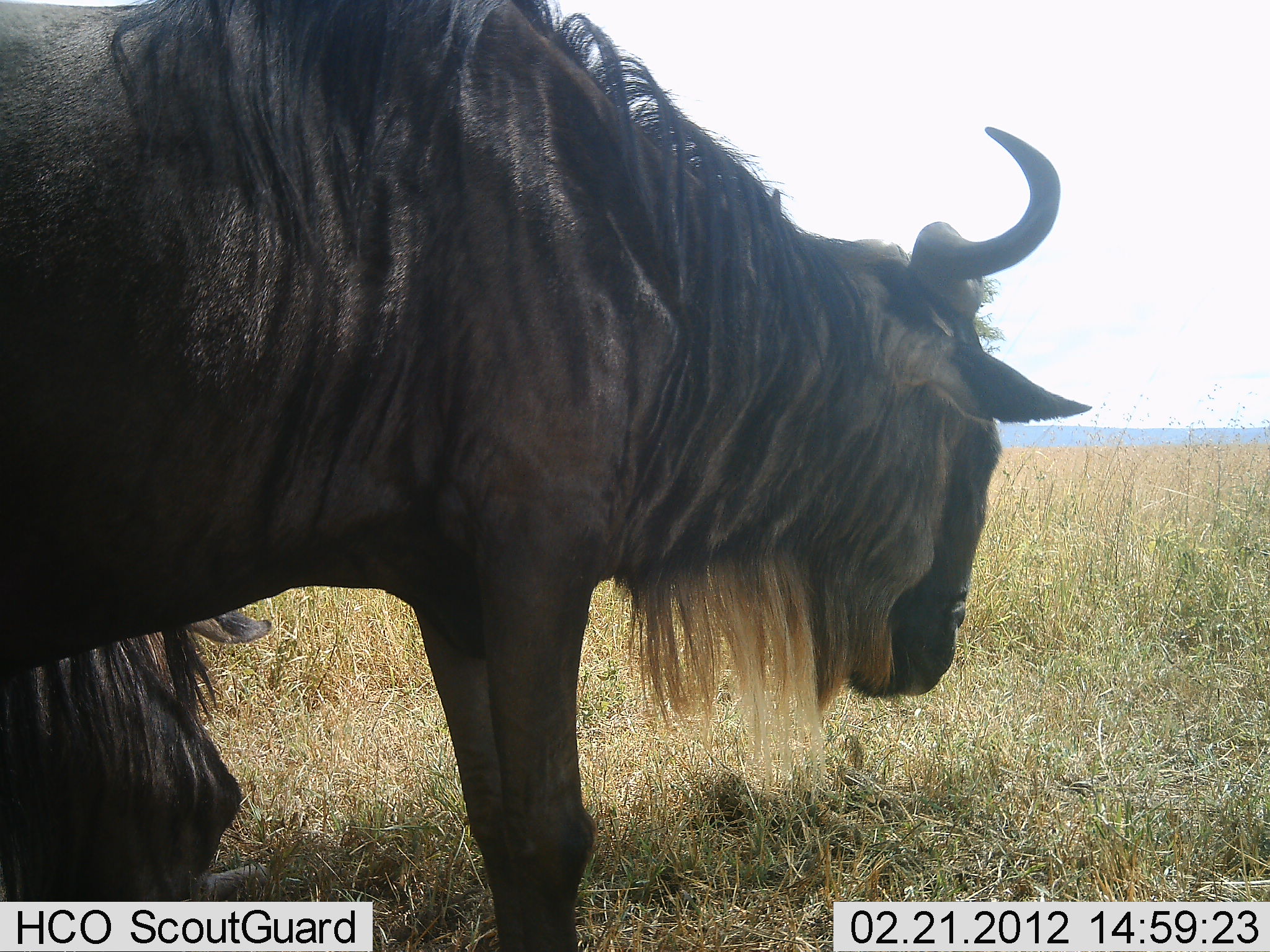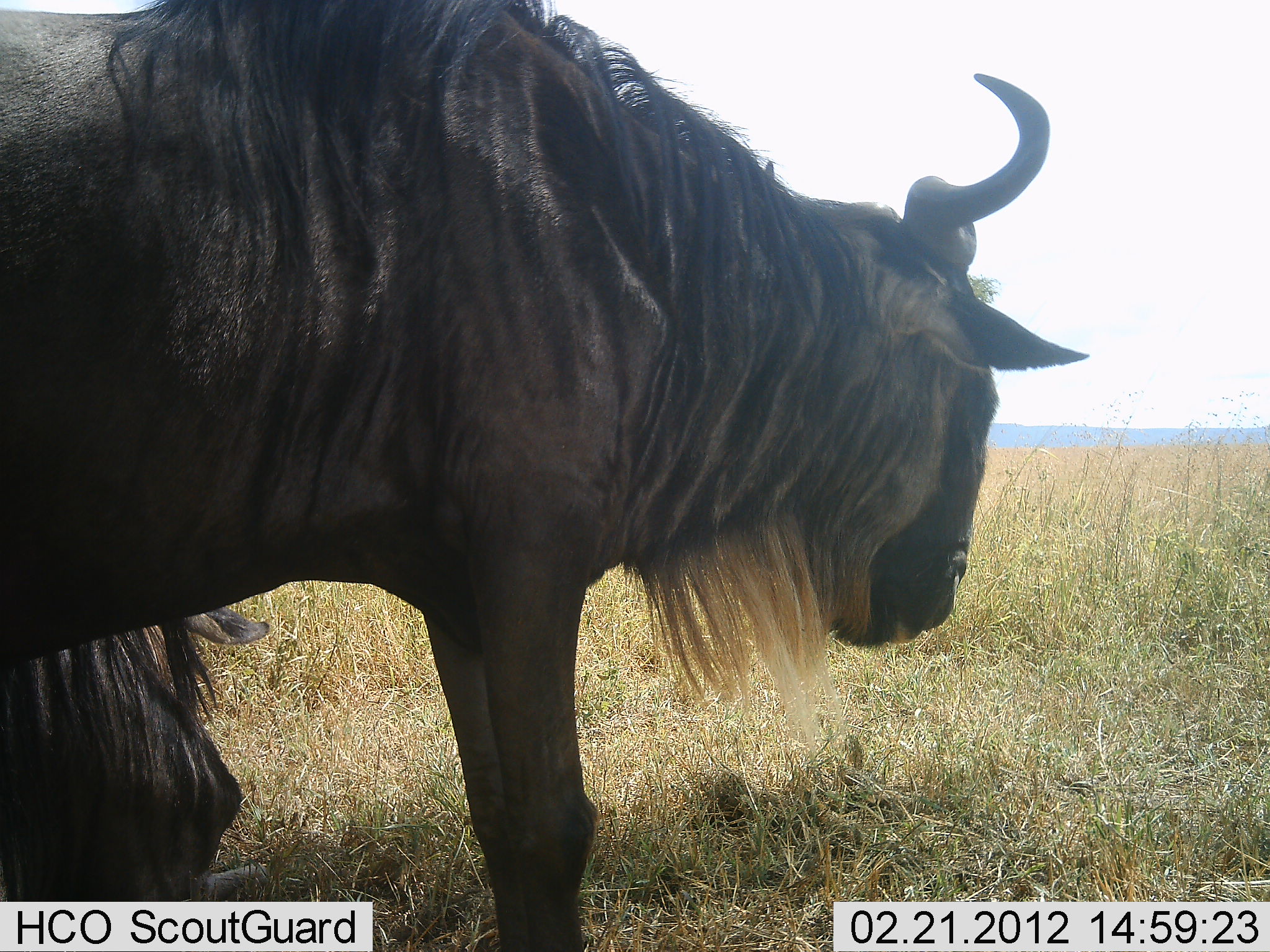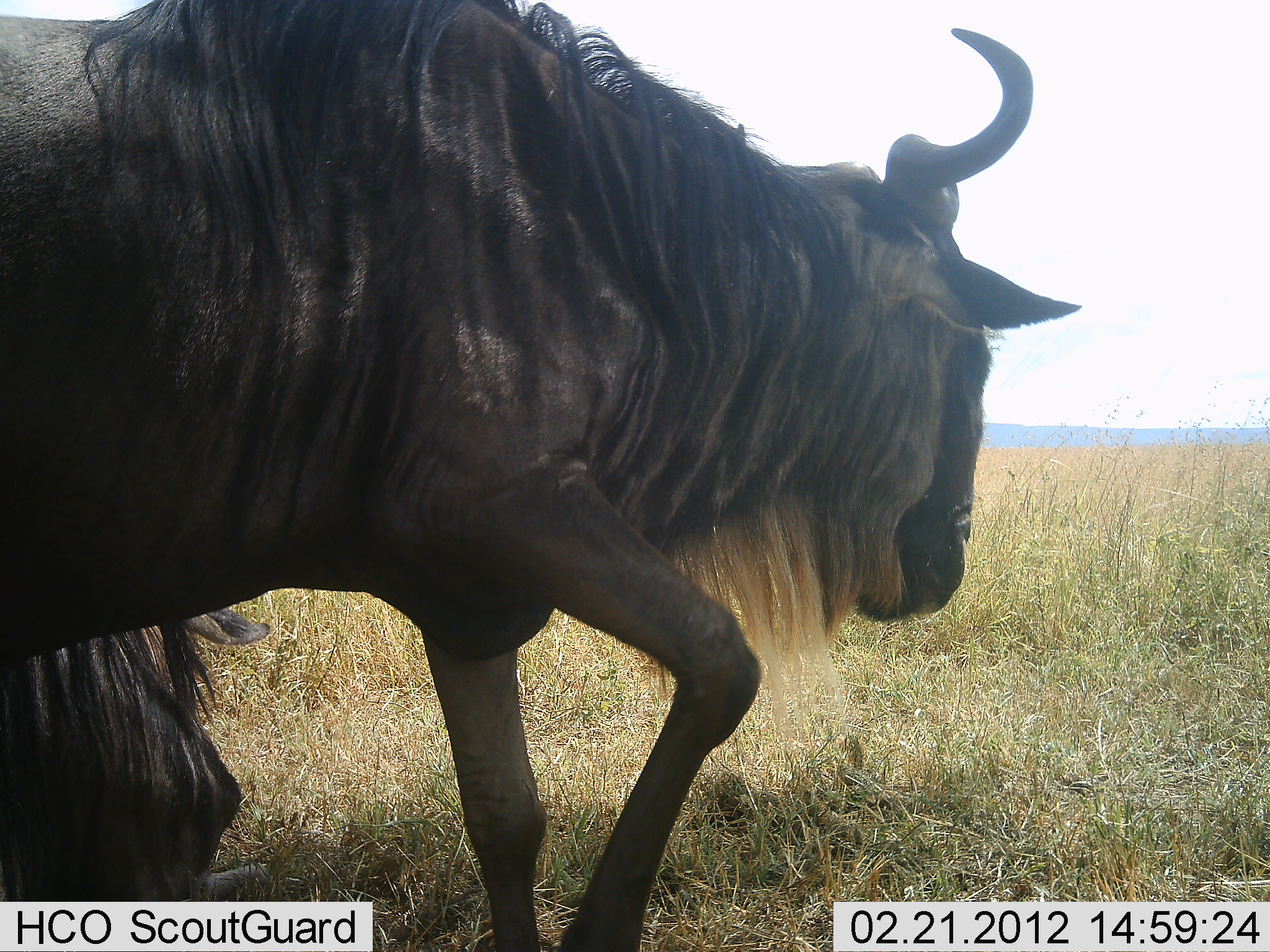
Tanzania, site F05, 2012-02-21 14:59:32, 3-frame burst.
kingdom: Animalia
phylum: Chordata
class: Mammalia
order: Artiodactyla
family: Bovidae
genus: Connochaetes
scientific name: Connochaetes taurinus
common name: blue wildebeest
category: wildebeest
Wildebeest (blue wildebeest) (Connochaetes taurinus), count 2. Behavior (volunteer vote fractions): standing 80%, resting 80%, moving 13%, interacting 0%. Young present (vote fraction): 0%. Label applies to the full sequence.